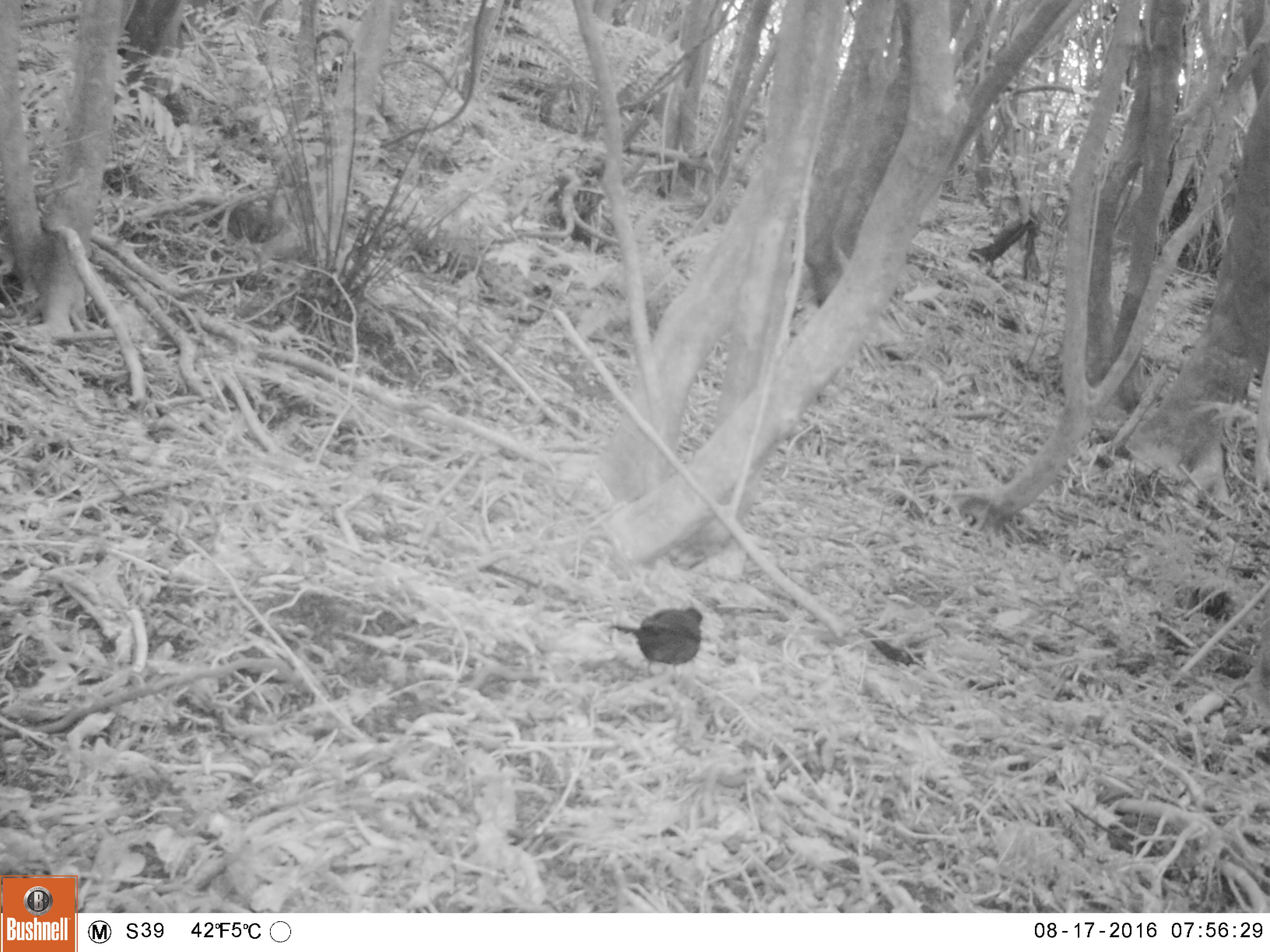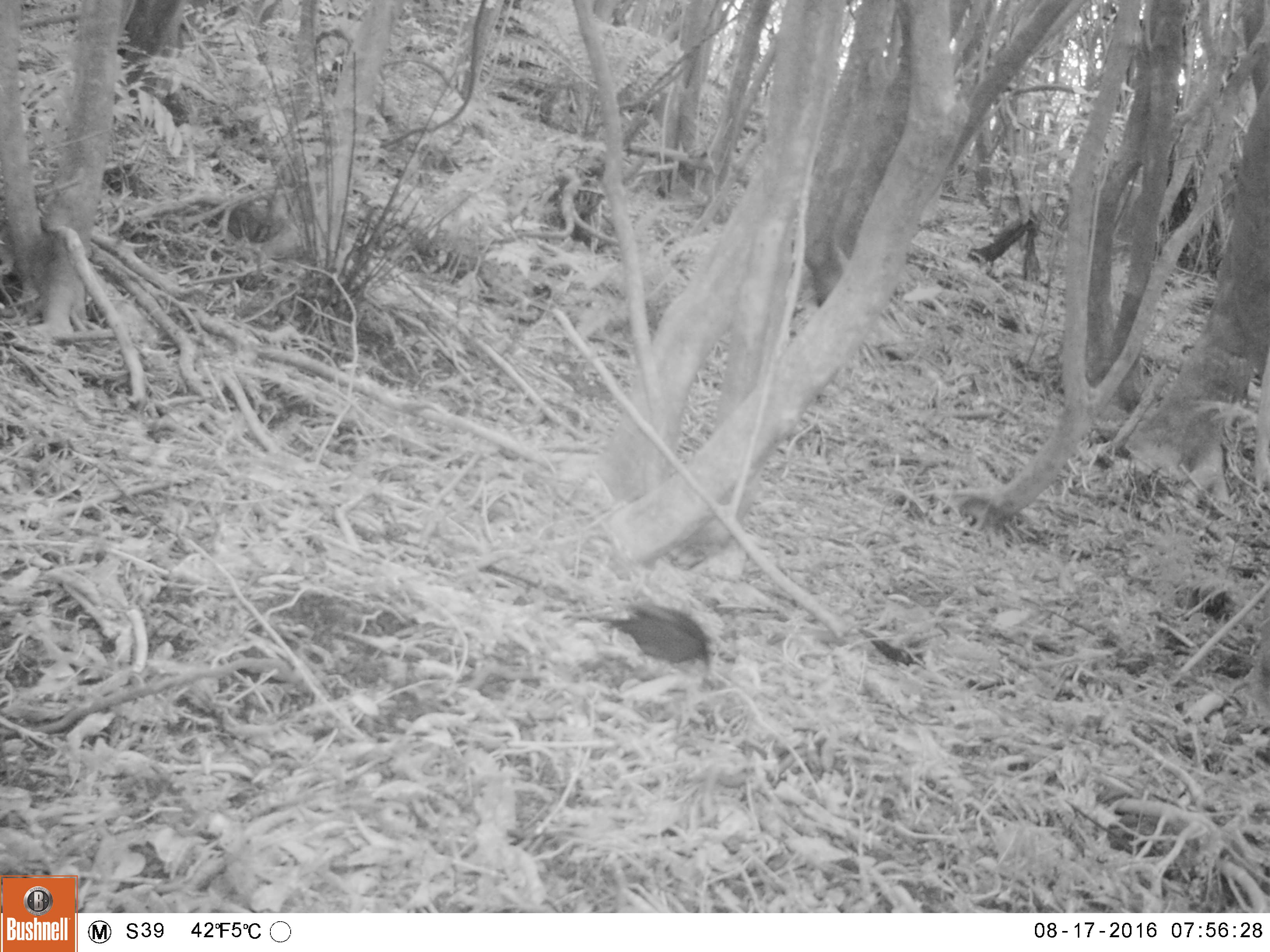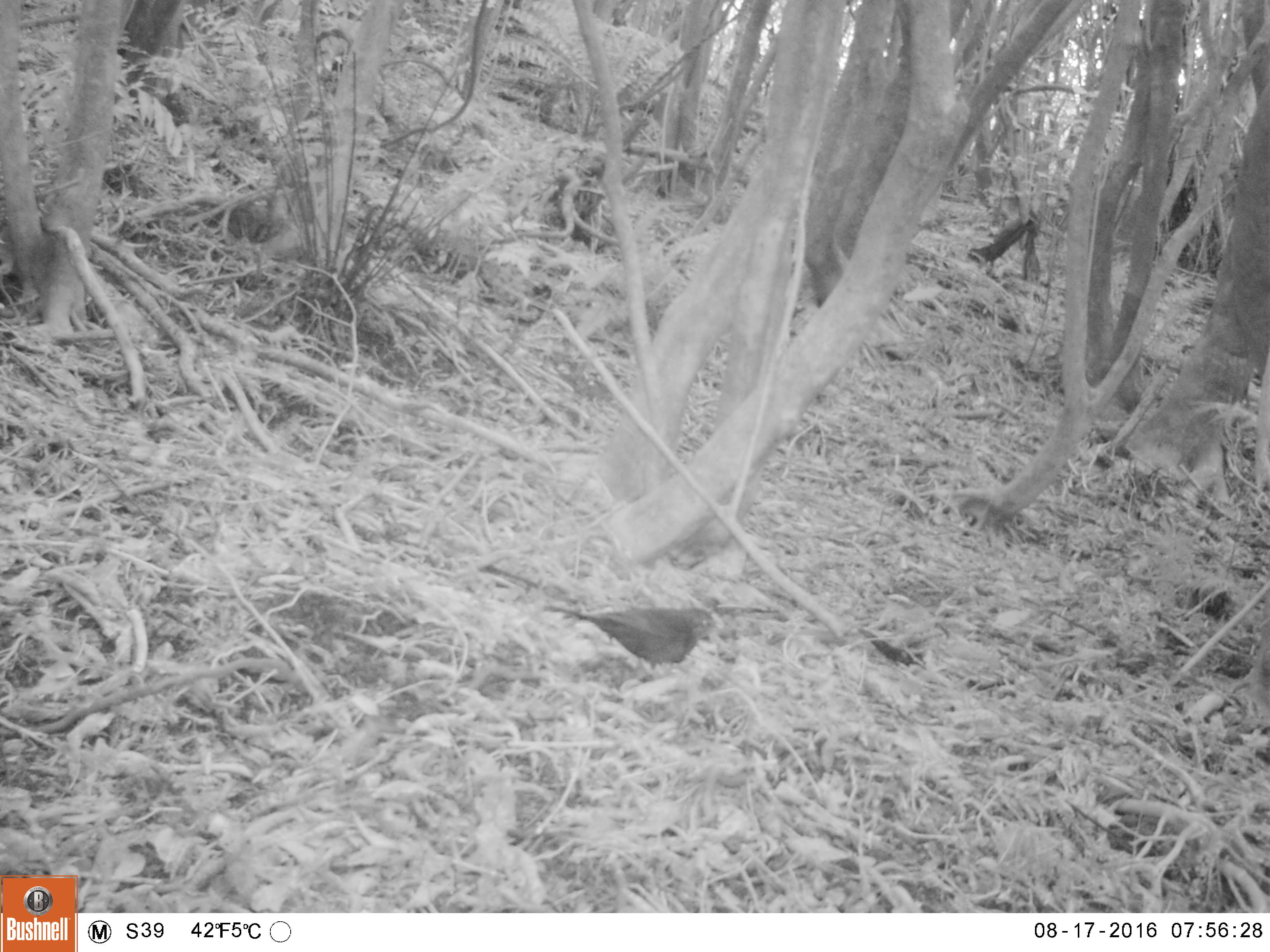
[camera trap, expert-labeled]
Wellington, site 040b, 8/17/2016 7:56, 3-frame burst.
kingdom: Animalia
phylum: Chordata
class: Aves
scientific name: Aves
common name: bird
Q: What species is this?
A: Bird (Aves).